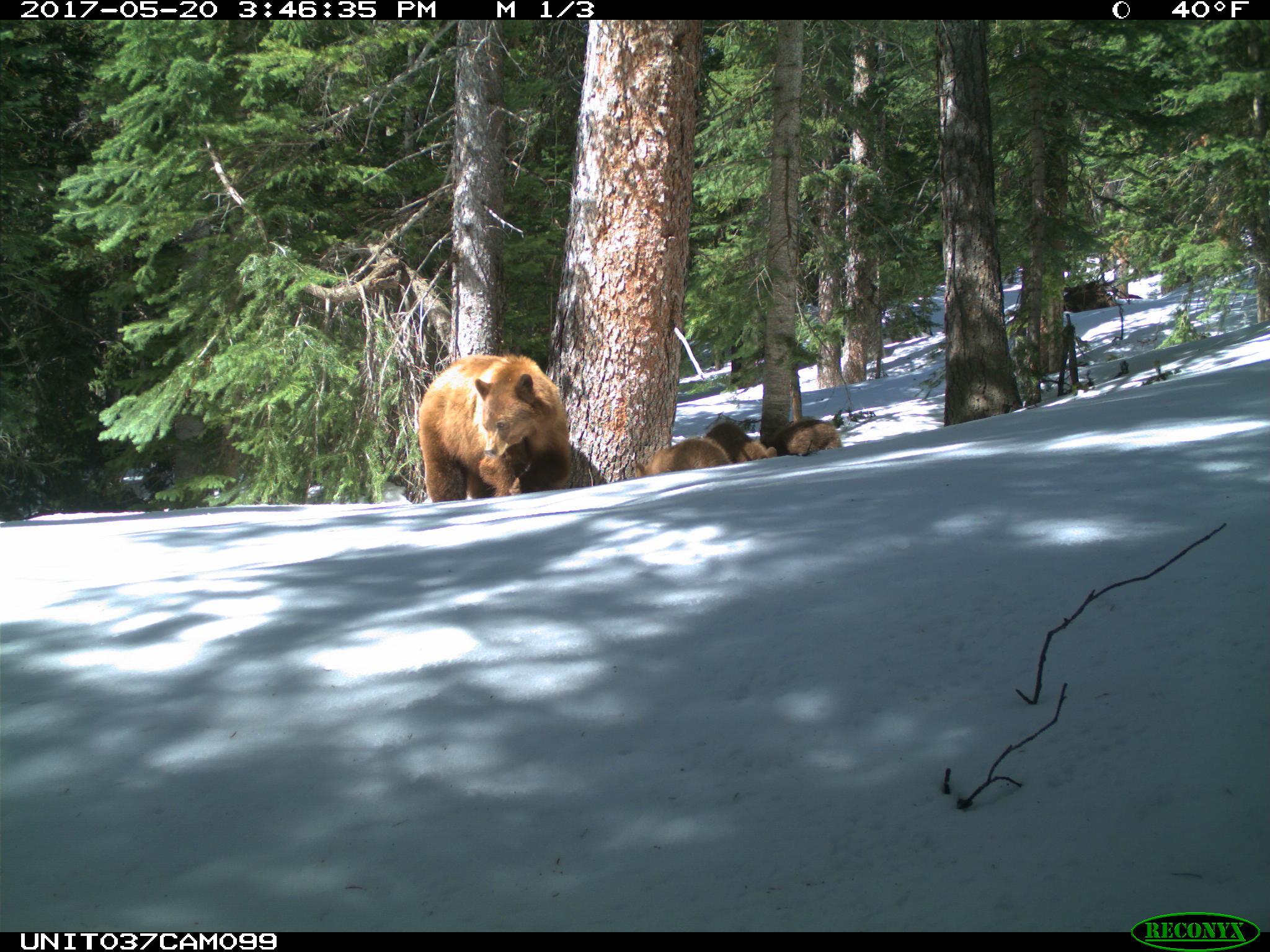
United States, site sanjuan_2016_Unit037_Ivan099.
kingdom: Animalia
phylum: Chordata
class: Mammalia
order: Carnivora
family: Ursidae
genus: Ursus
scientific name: Ursus americanus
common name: american black bear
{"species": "Ursus americanus (american black bear)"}